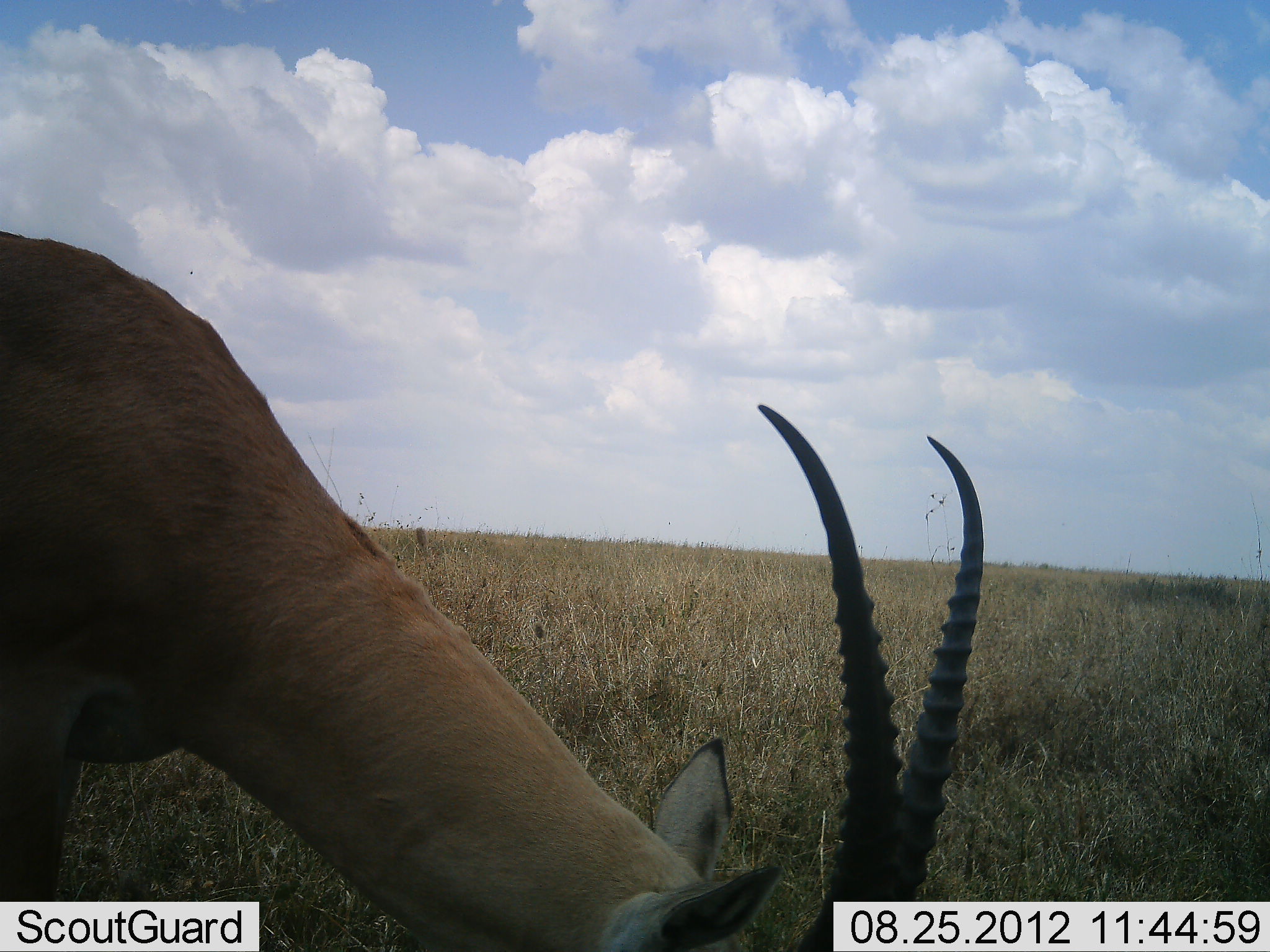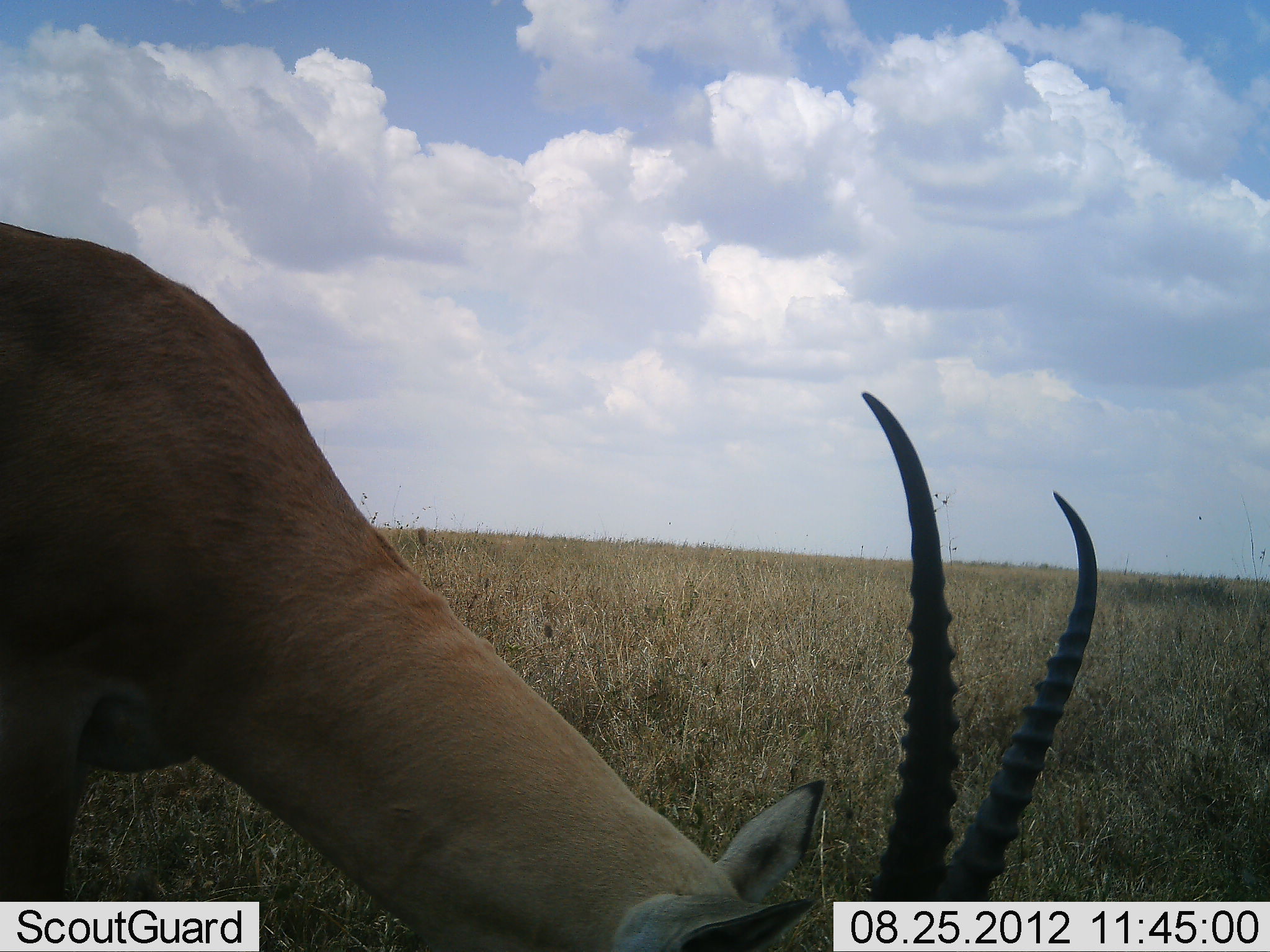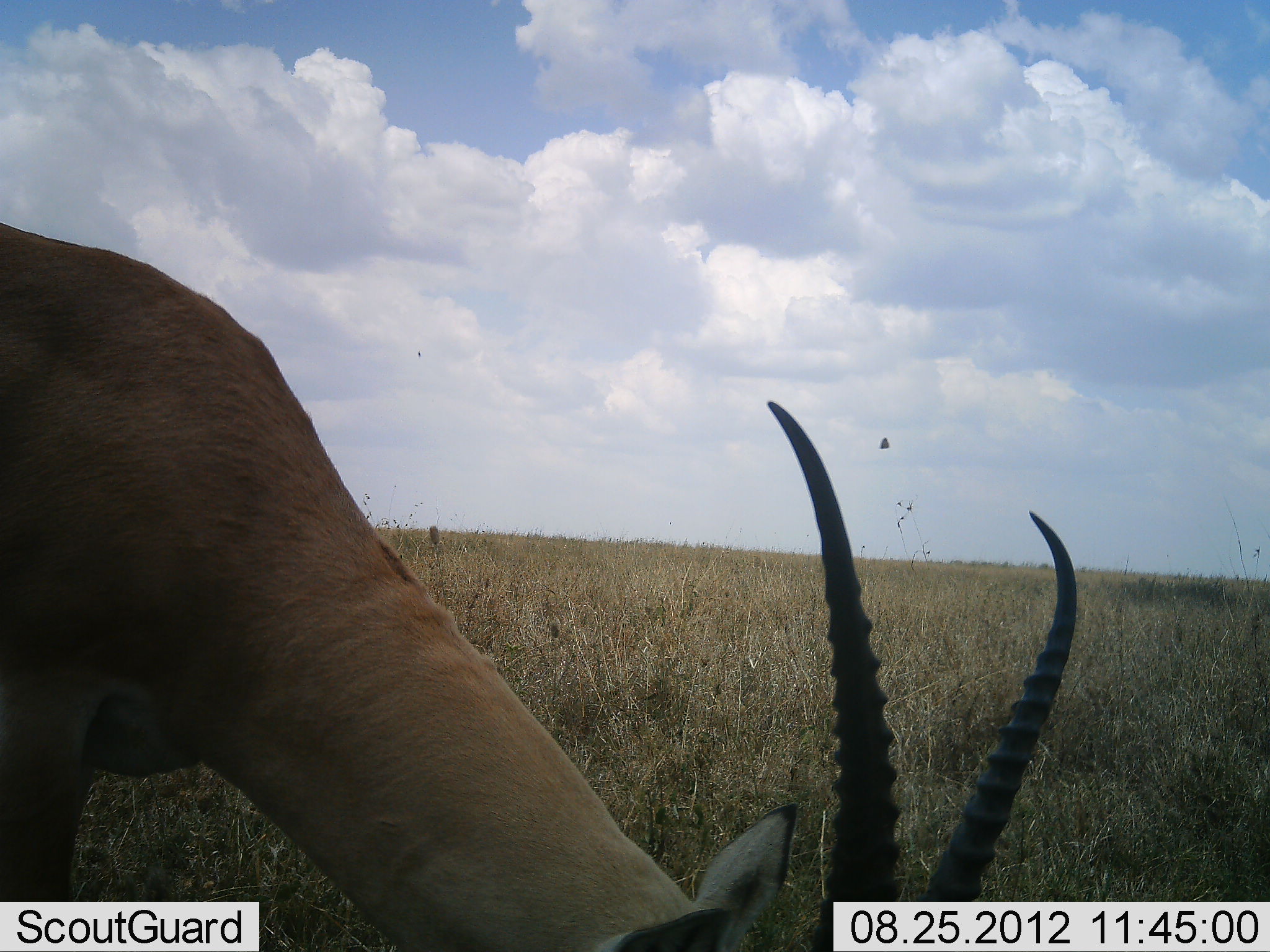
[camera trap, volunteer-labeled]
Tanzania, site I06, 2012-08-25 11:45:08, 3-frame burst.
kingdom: Animalia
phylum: Chordata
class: Mammalia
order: Artiodactyla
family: Bovidae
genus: Nanger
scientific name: Nanger granti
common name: grant's gazelle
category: gazellegrants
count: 1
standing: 42%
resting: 0%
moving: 0%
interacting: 0%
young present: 0%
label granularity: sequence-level